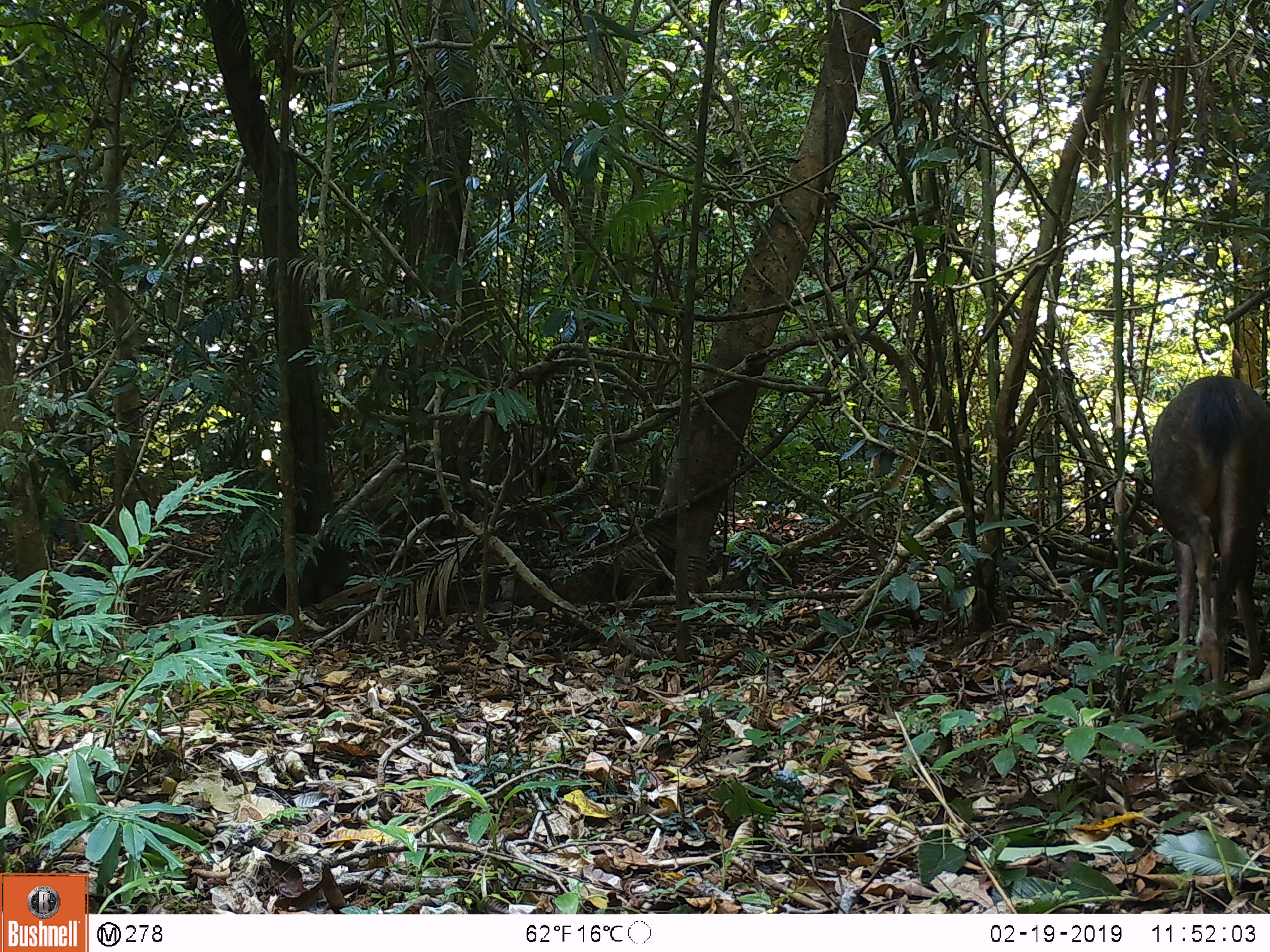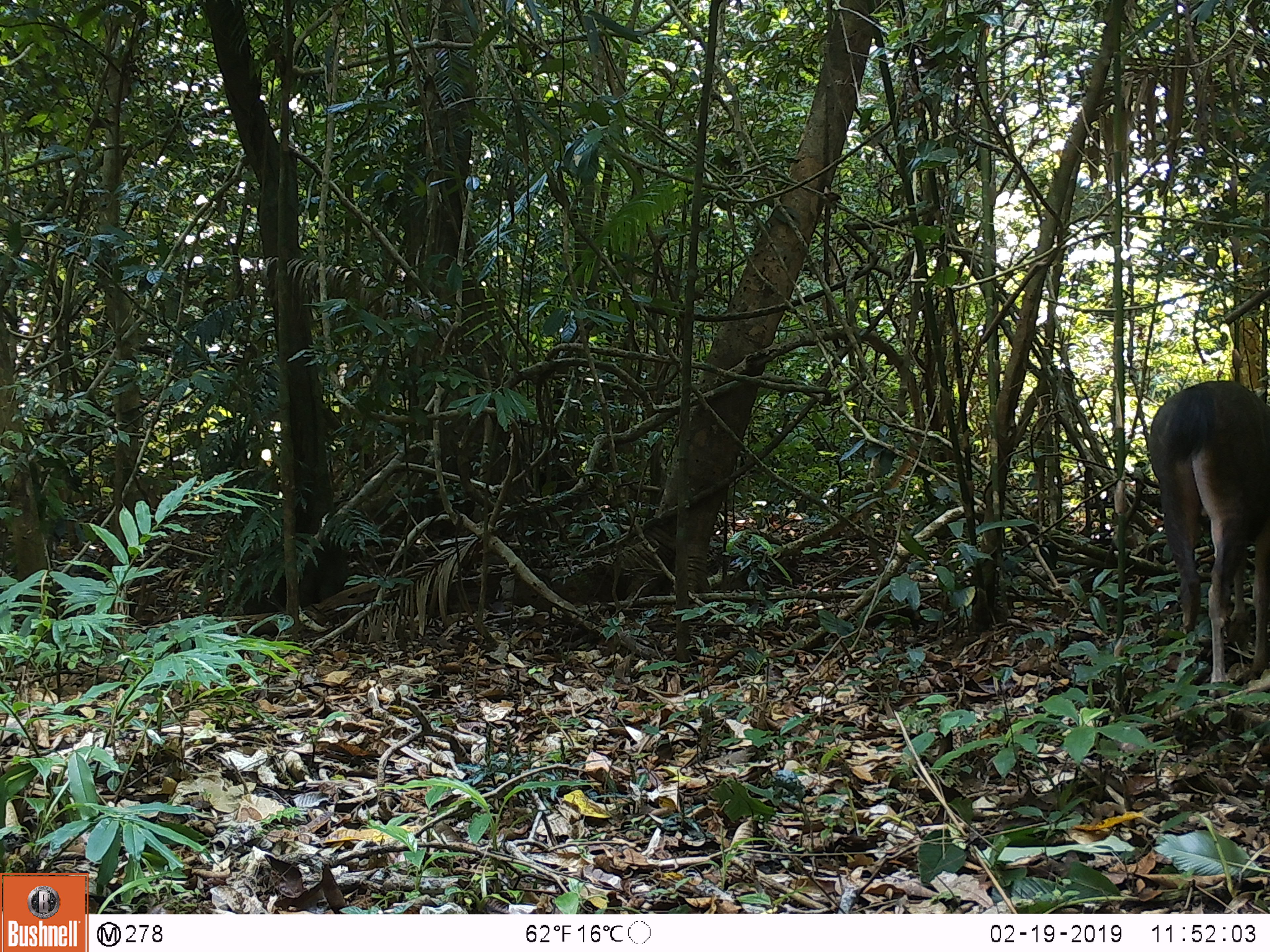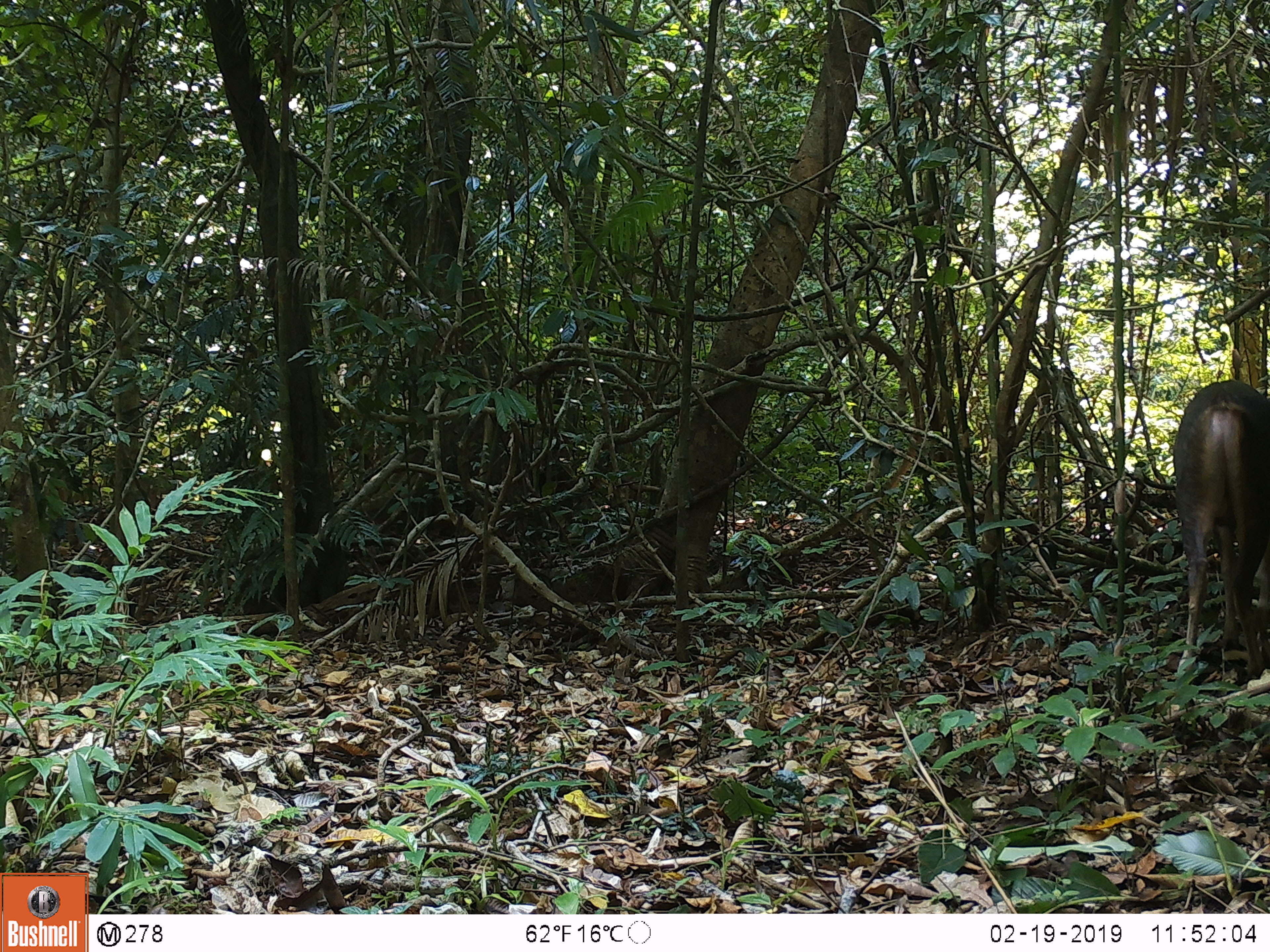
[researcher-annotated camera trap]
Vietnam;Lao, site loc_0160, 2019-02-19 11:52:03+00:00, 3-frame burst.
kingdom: Animalia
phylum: Chordata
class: Mammalia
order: Artiodactyla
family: Cervidae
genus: Rusa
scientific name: Rusa unicolor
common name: sambar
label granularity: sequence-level